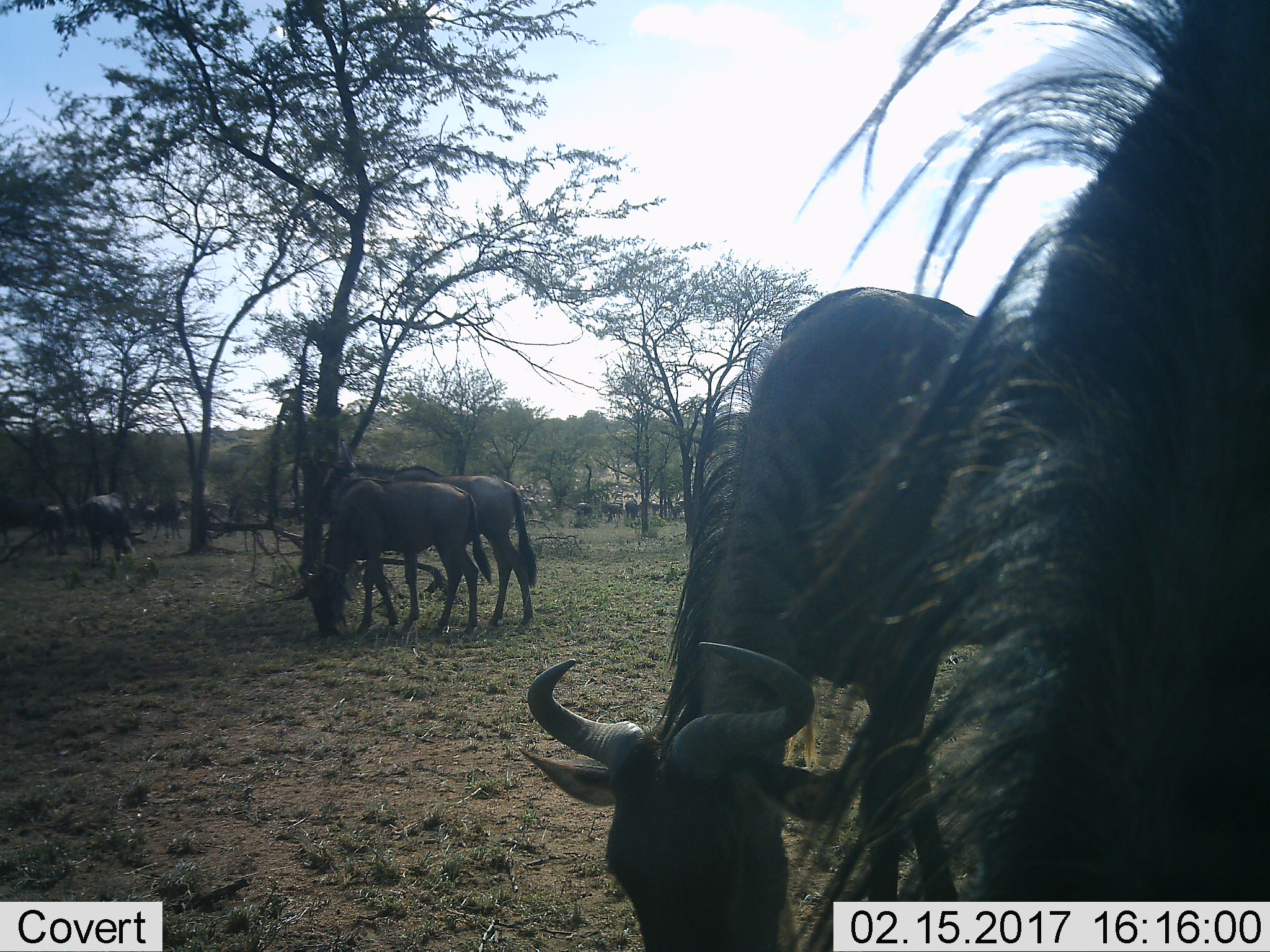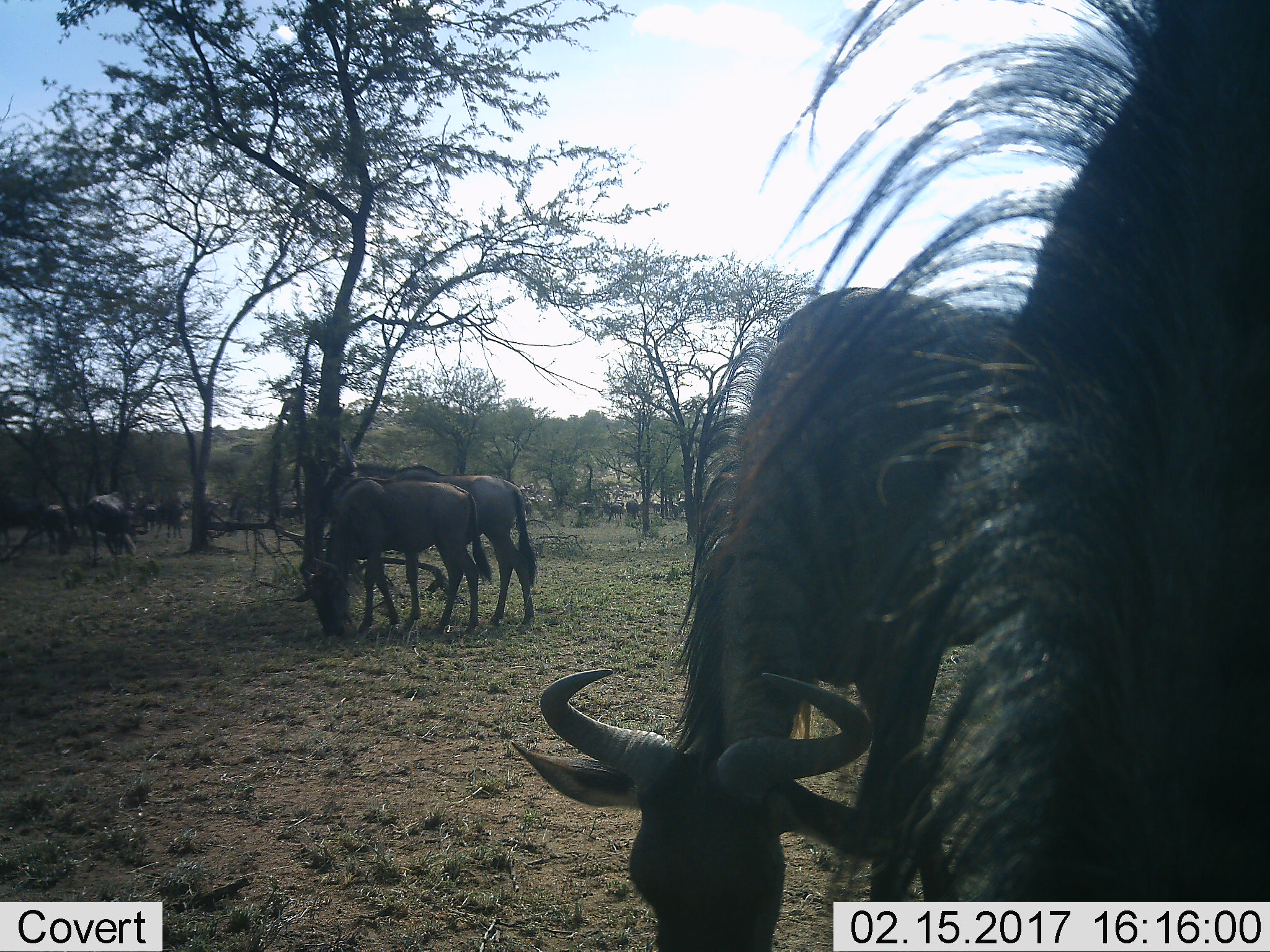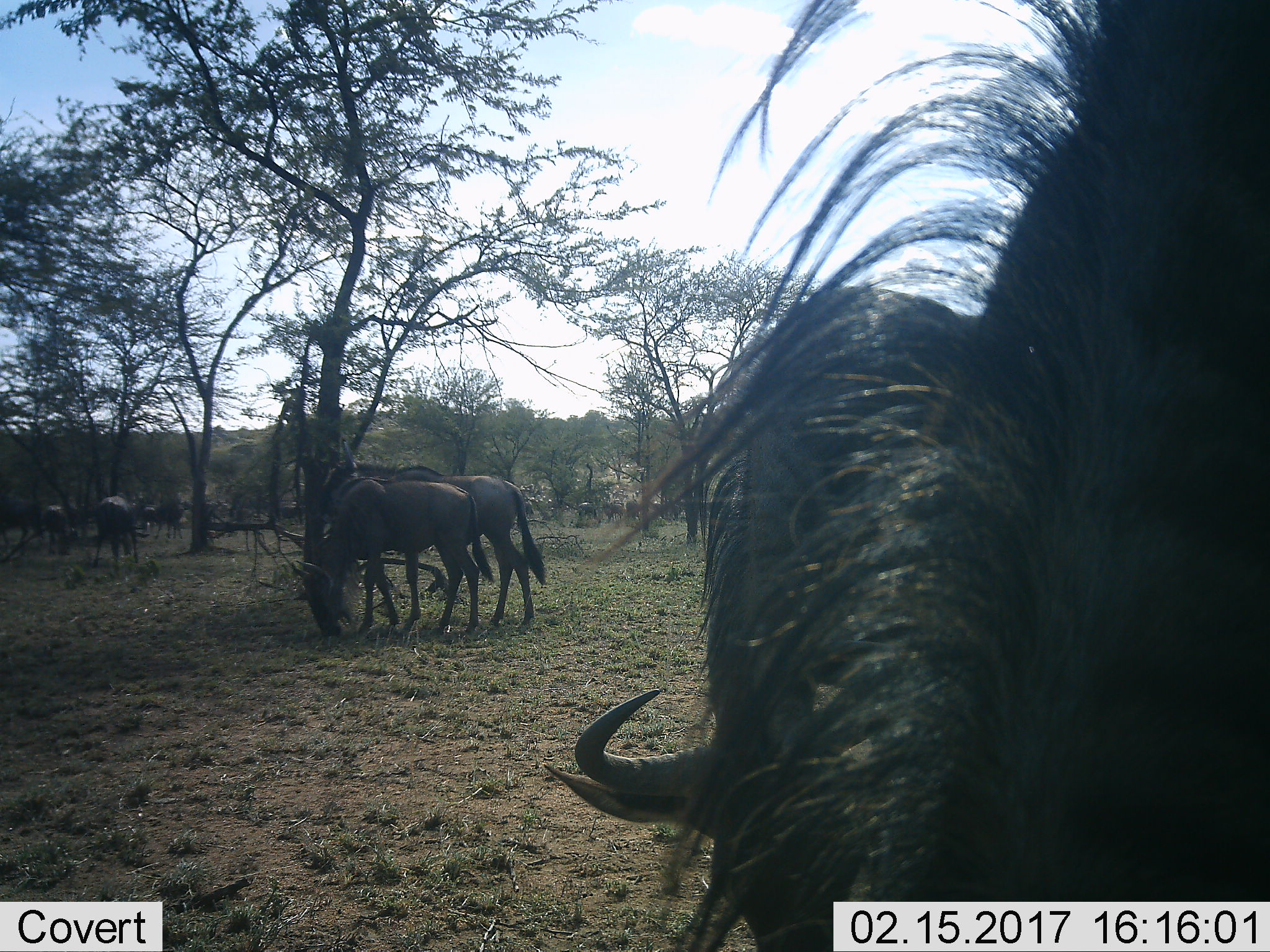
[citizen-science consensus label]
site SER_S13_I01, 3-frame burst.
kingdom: Animalia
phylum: Chordata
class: Mammalia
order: Artiodactyla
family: Bovidae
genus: Connochaetes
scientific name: Connochaetes taurinus taurinus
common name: blue wildebeest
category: wildebeestblue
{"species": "wildebeestblue (blue wildebeest) (Connochaetes taurinus taurinus)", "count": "11-50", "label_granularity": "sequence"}